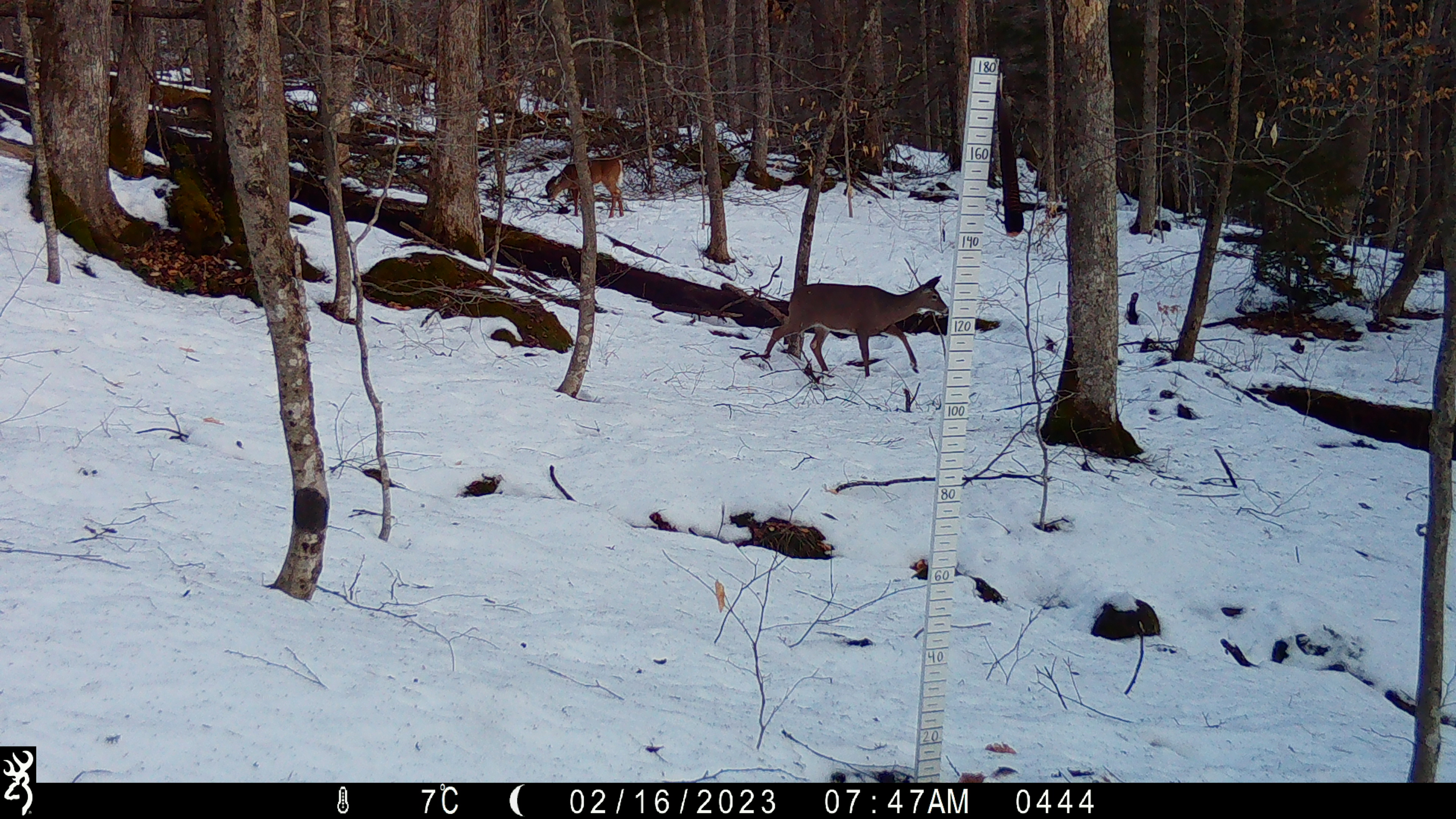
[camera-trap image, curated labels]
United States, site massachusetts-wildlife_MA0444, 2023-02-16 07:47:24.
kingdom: Animalia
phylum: Chordata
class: Mammalia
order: Artiodactyla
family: Cervidae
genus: Odocoileus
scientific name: Odocoileus virginianus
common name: white-tailed deer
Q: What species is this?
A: White-tailed deer (Odocoileus virginianus).